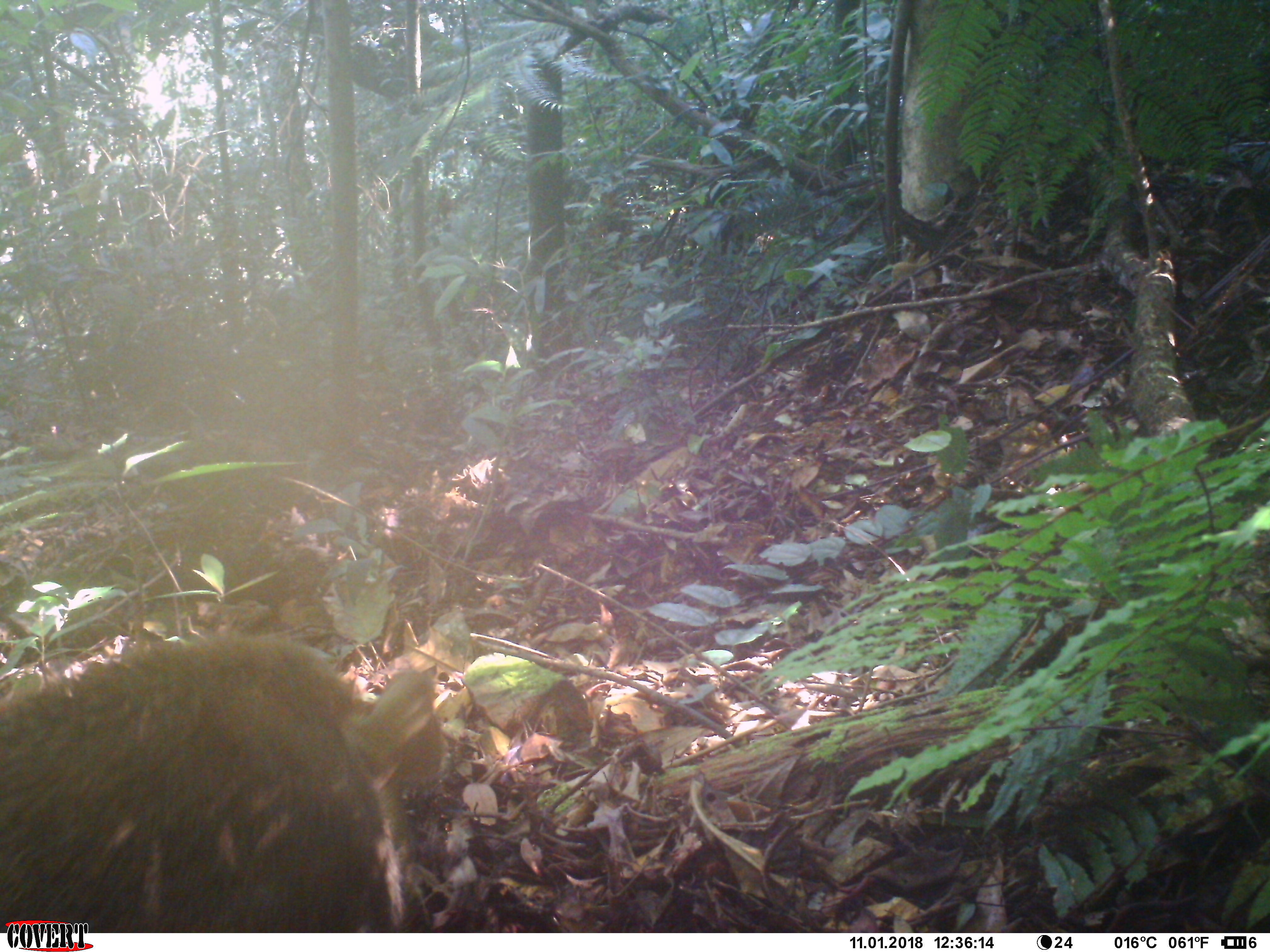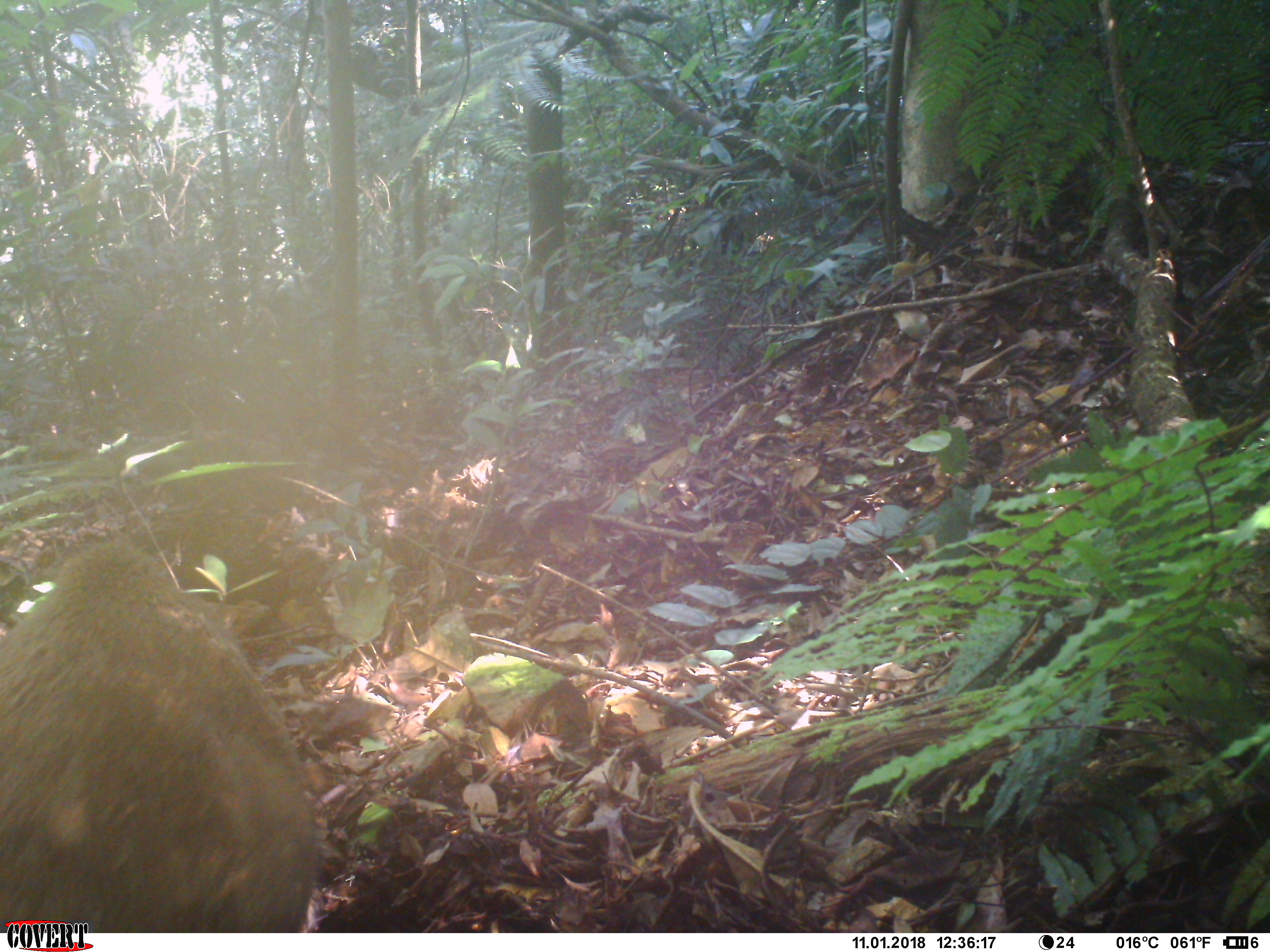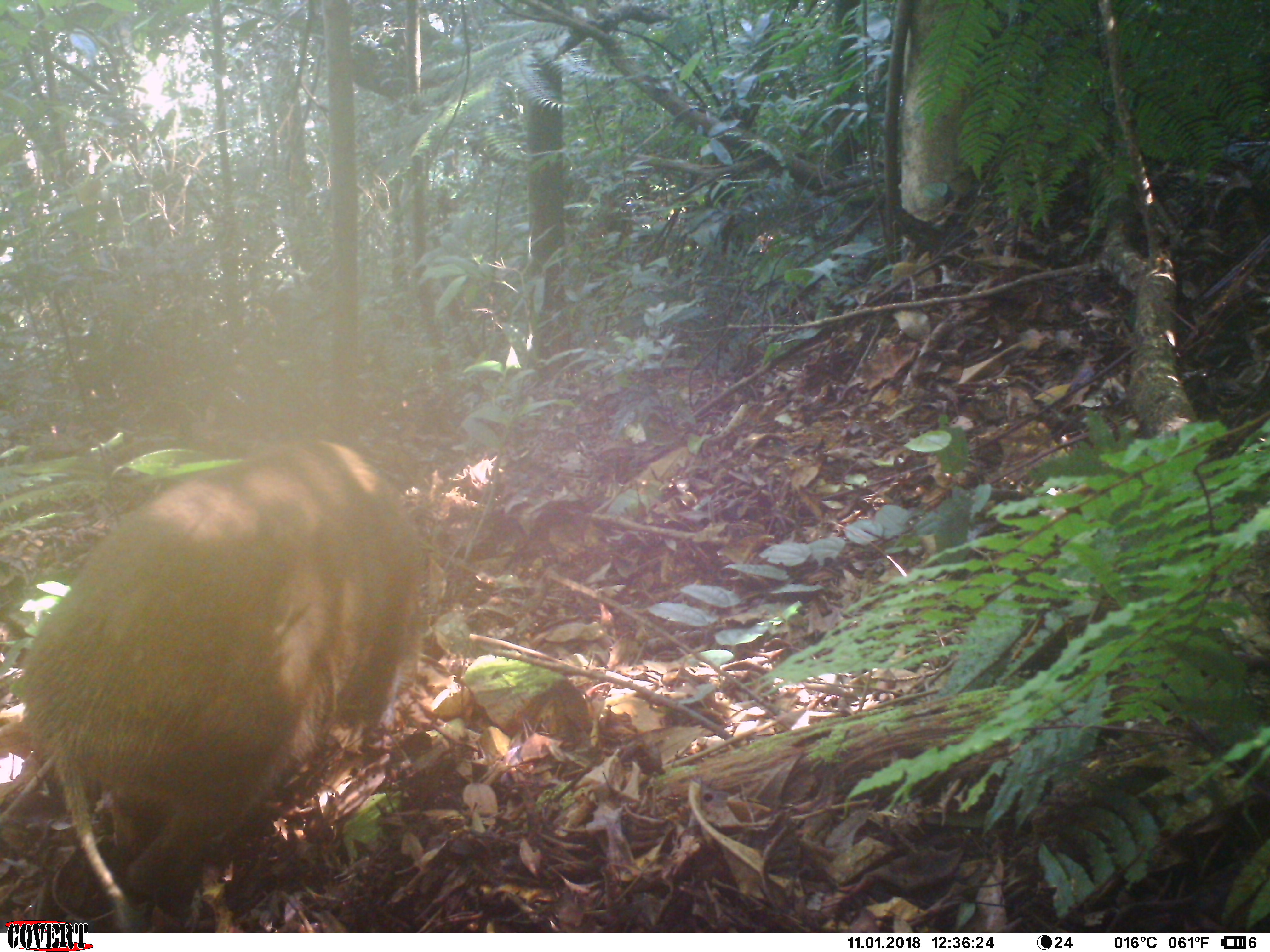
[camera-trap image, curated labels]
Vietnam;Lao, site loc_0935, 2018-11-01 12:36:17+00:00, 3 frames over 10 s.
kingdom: Animalia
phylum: Chordata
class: Mammalia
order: Artiodactyla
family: Suidae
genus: Sus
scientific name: Sus scrofa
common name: eurasian wild pig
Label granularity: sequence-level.